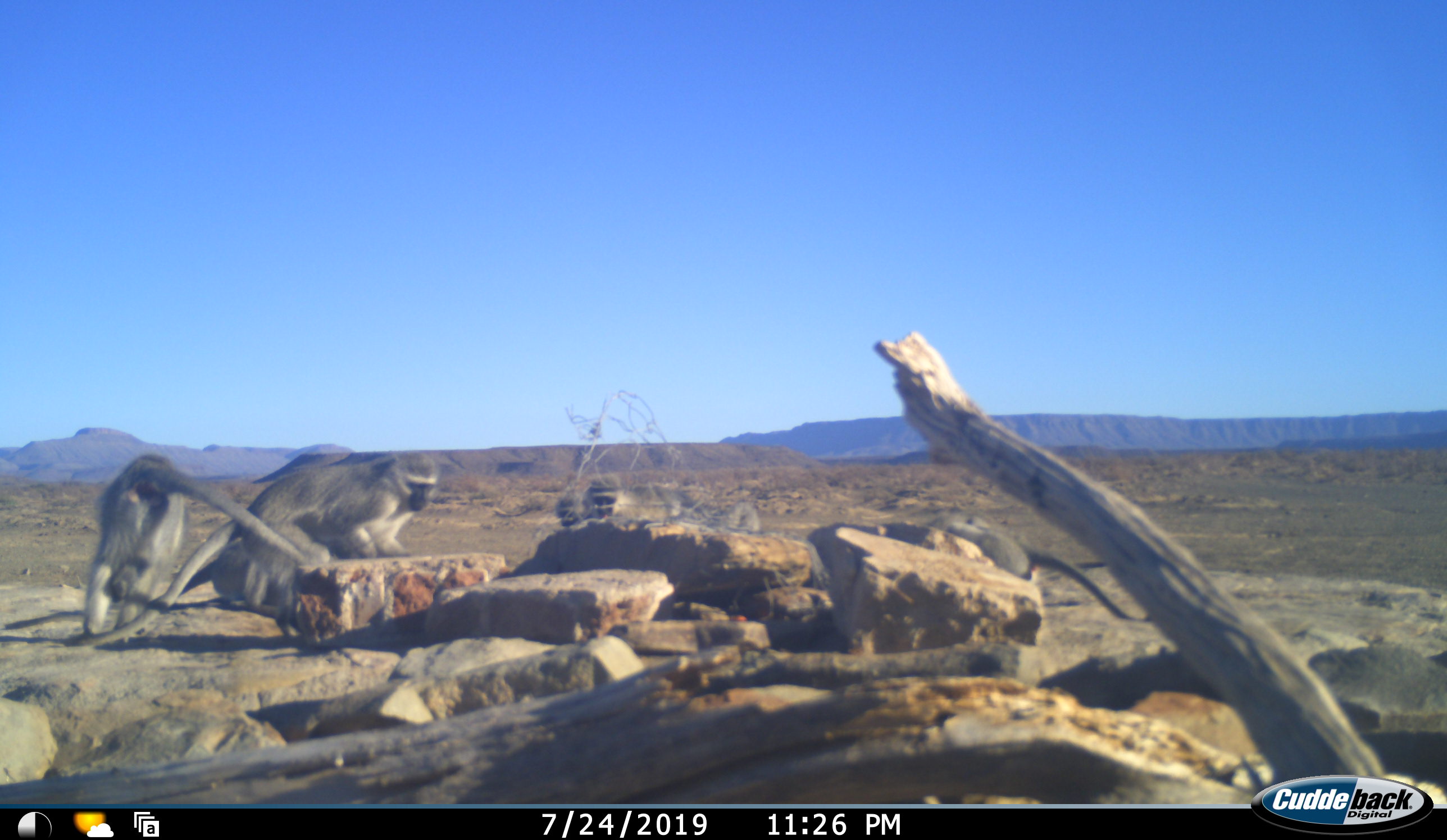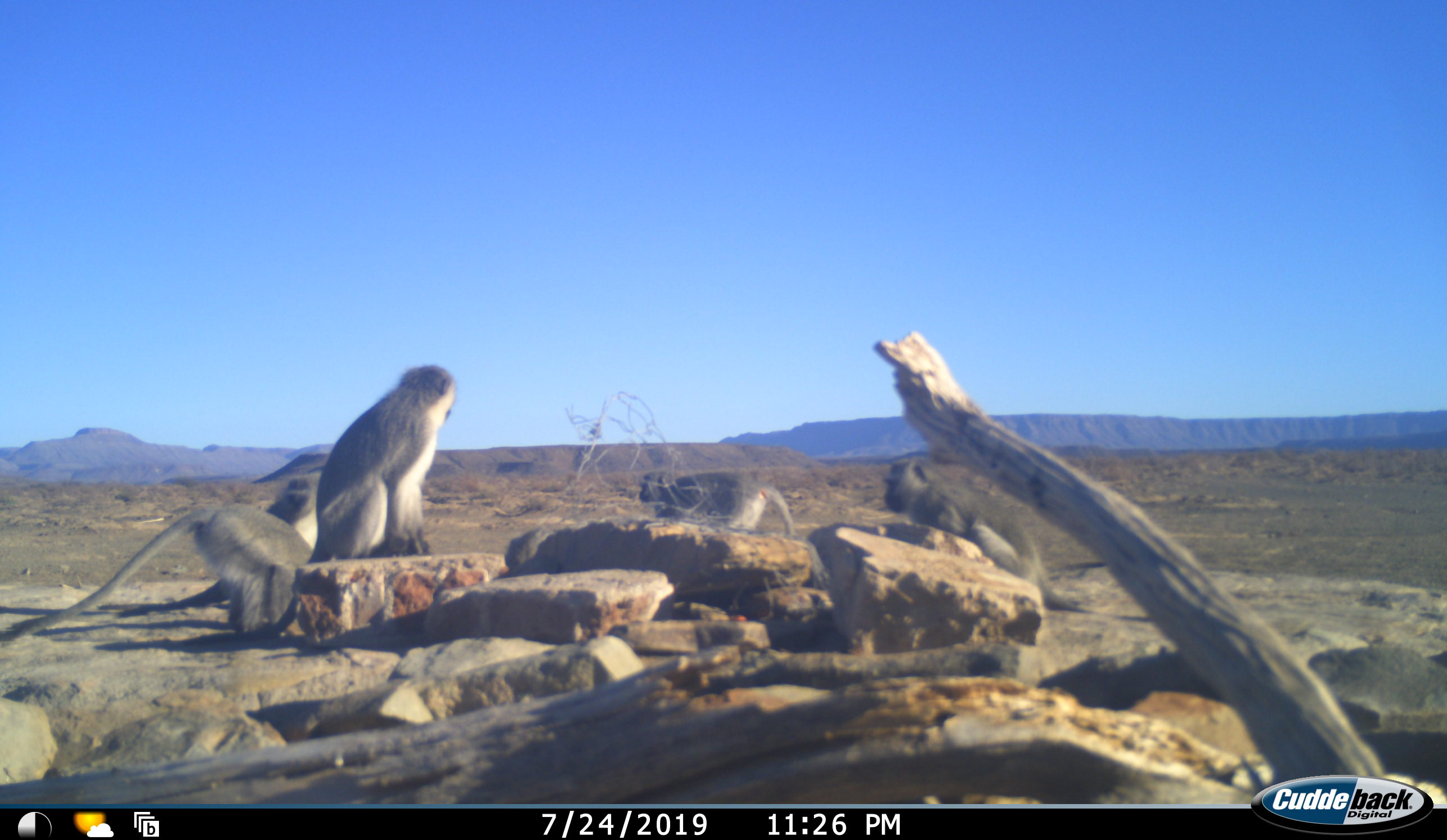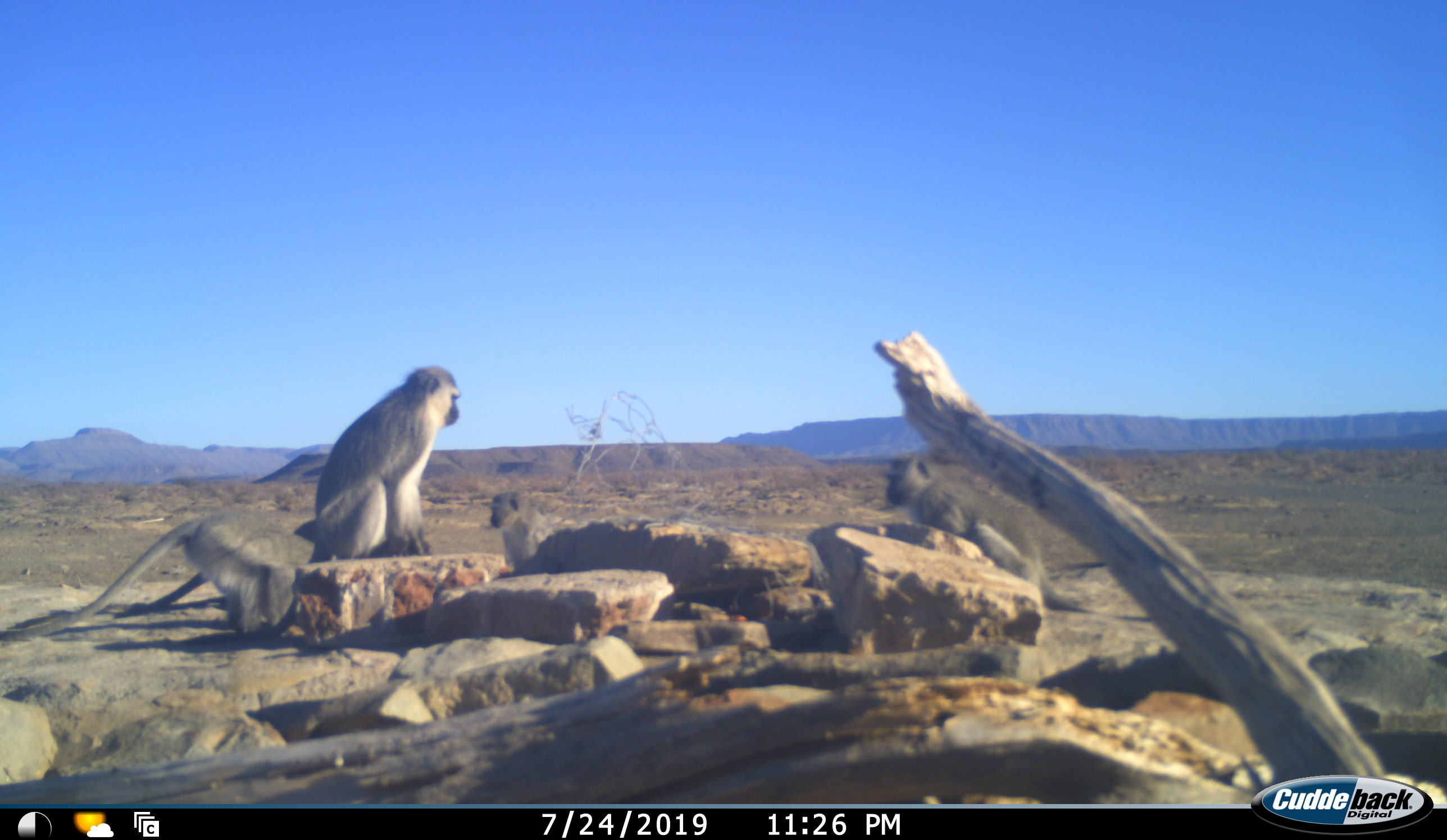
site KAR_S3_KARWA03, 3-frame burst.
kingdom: Animalia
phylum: Chordata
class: Mammalia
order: Primates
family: Cercopithecidae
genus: Chlorocebus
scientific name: Chlorocebus pygerythrus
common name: vervet monkey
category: monkeyvervet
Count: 5.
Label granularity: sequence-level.